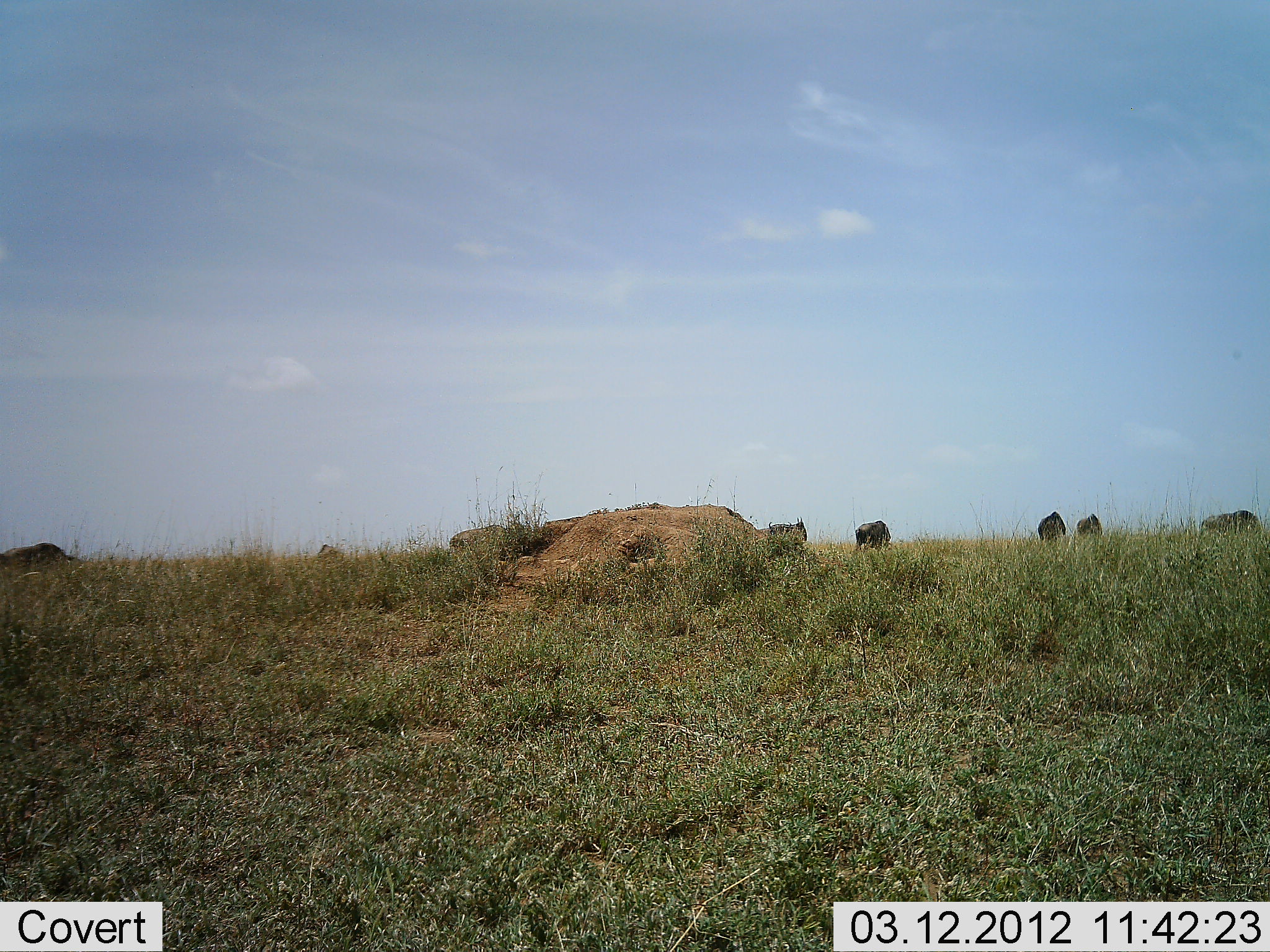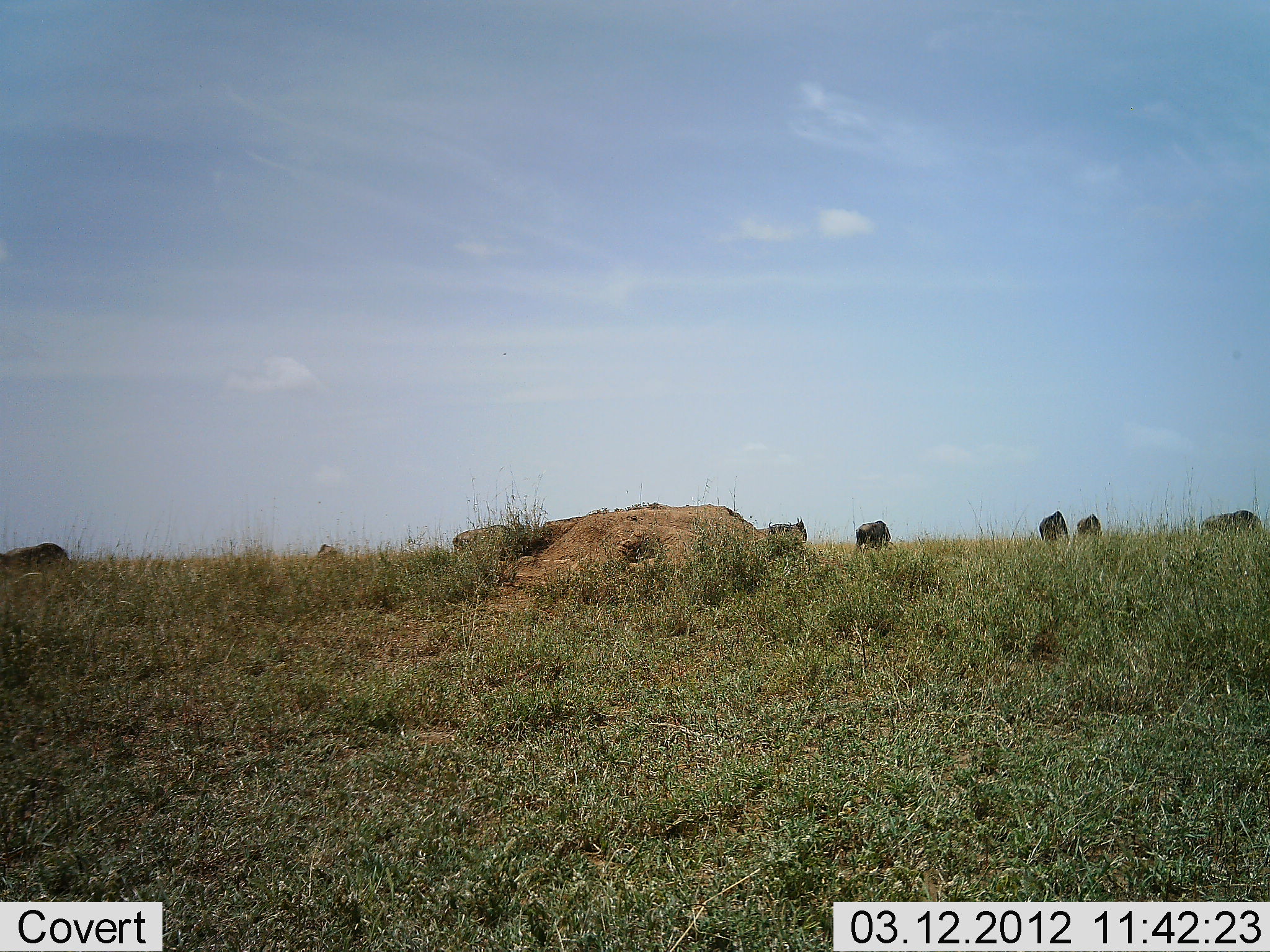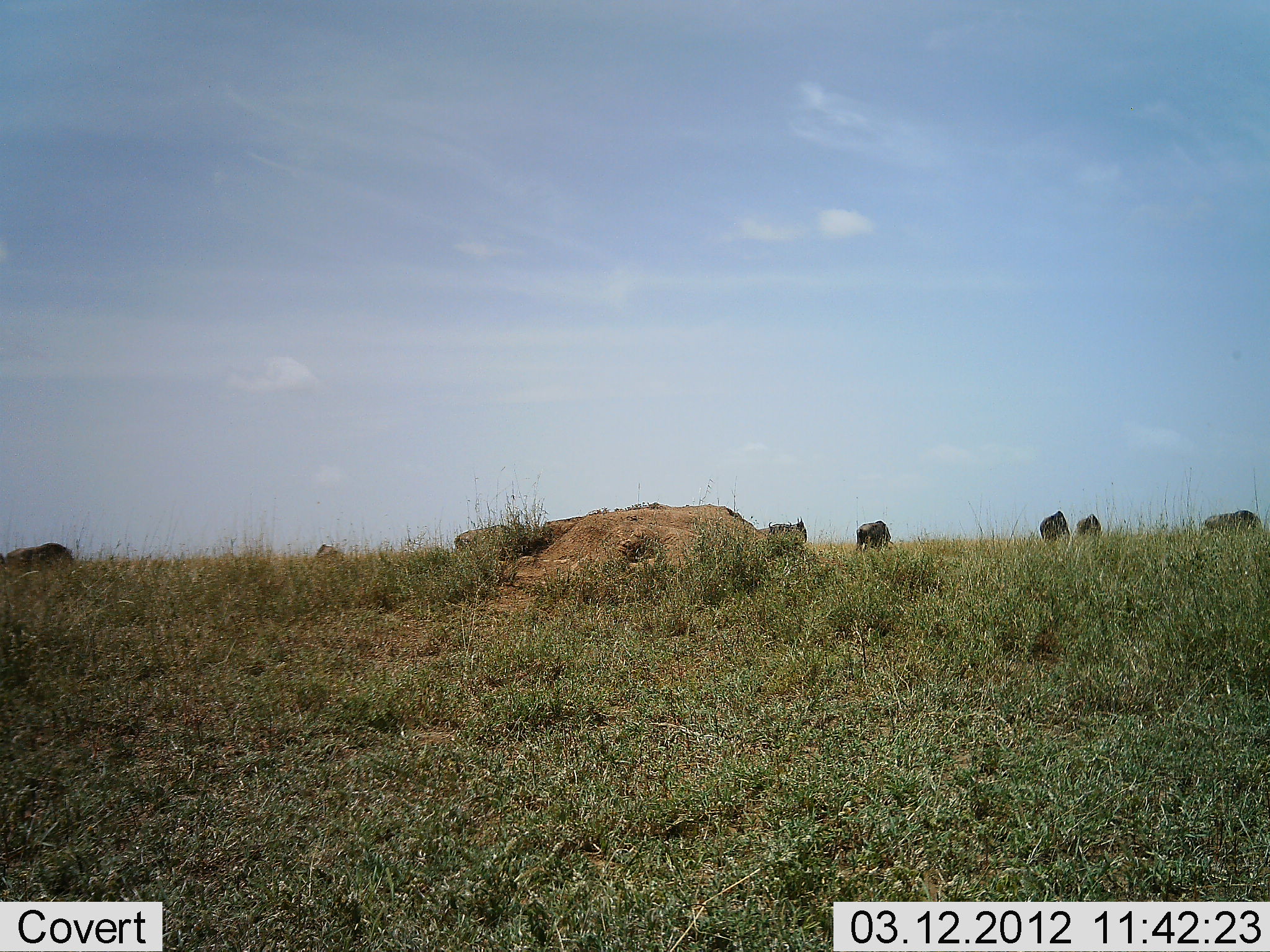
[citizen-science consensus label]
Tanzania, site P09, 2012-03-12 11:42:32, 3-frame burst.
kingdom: Animalia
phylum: Chordata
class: Mammalia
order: Artiodactyla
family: Bovidae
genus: Connochaetes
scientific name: Connochaetes taurinus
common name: blue wildebeest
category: wildebeest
Wildebeest (blue wildebeest) (Connochaetes taurinus), count 8. Behavior (volunteer vote fractions): standing 26%, resting 0%, moving 5%, interacting 0%. Young present (vote fraction): 0%. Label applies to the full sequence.